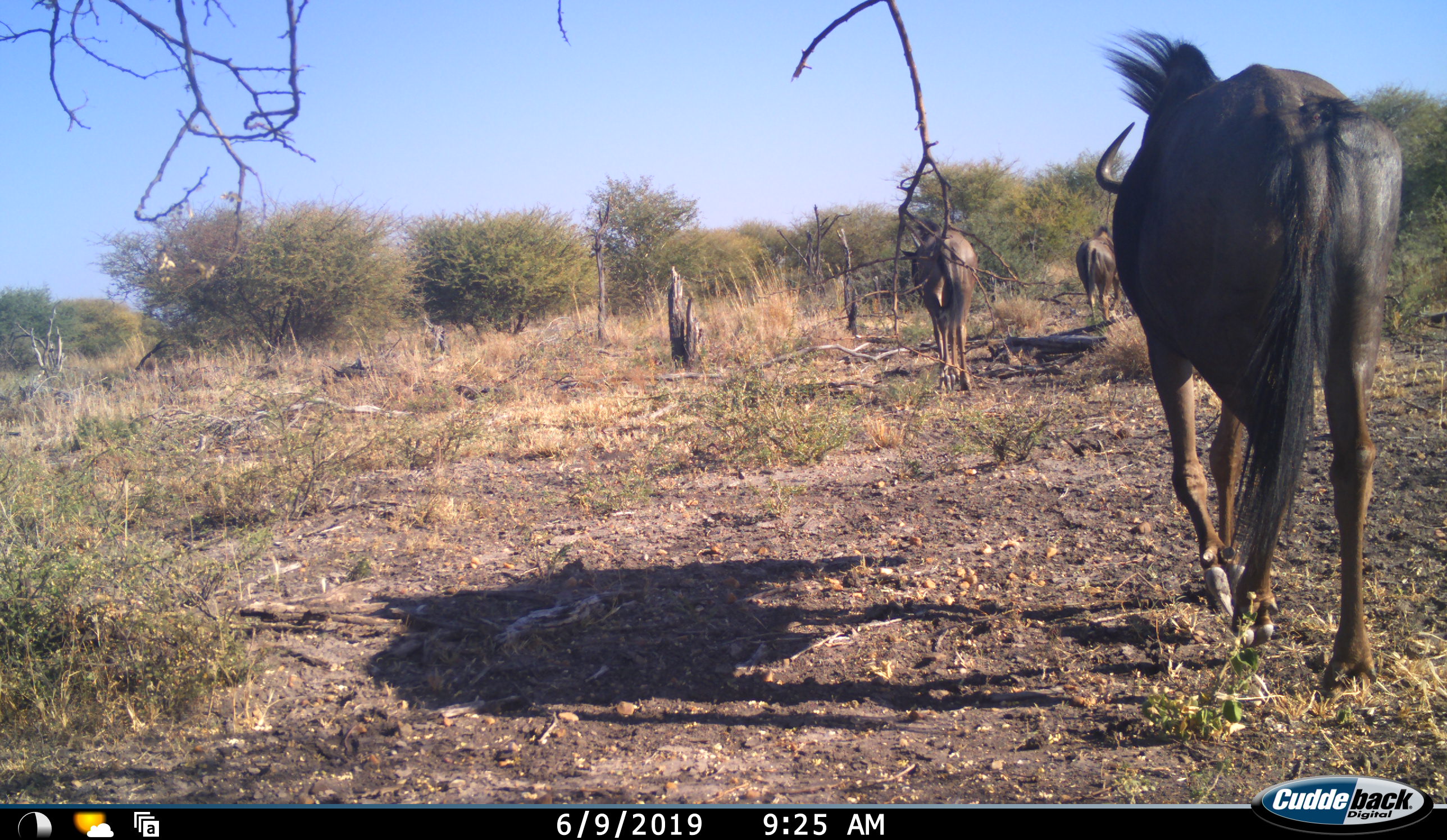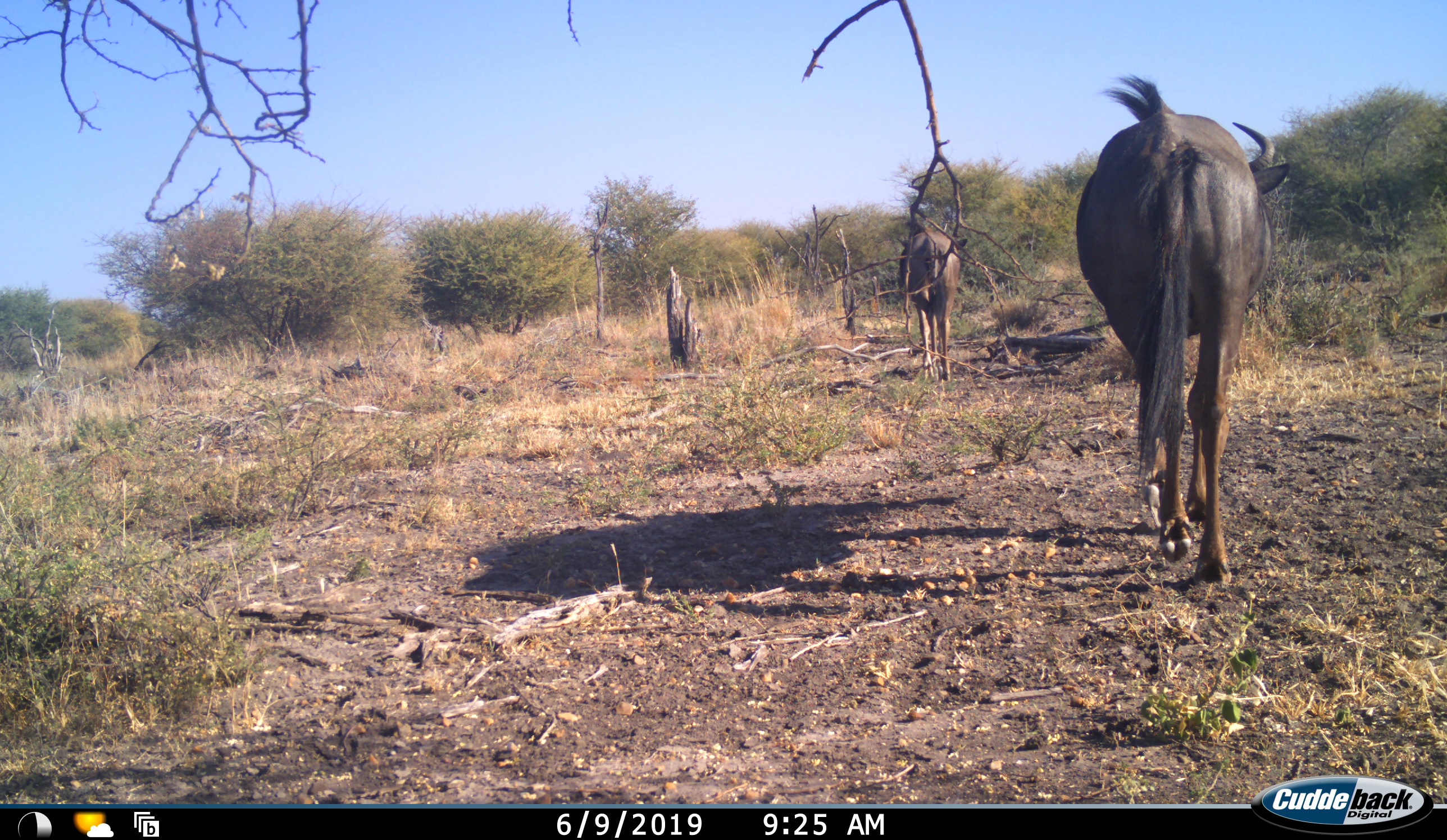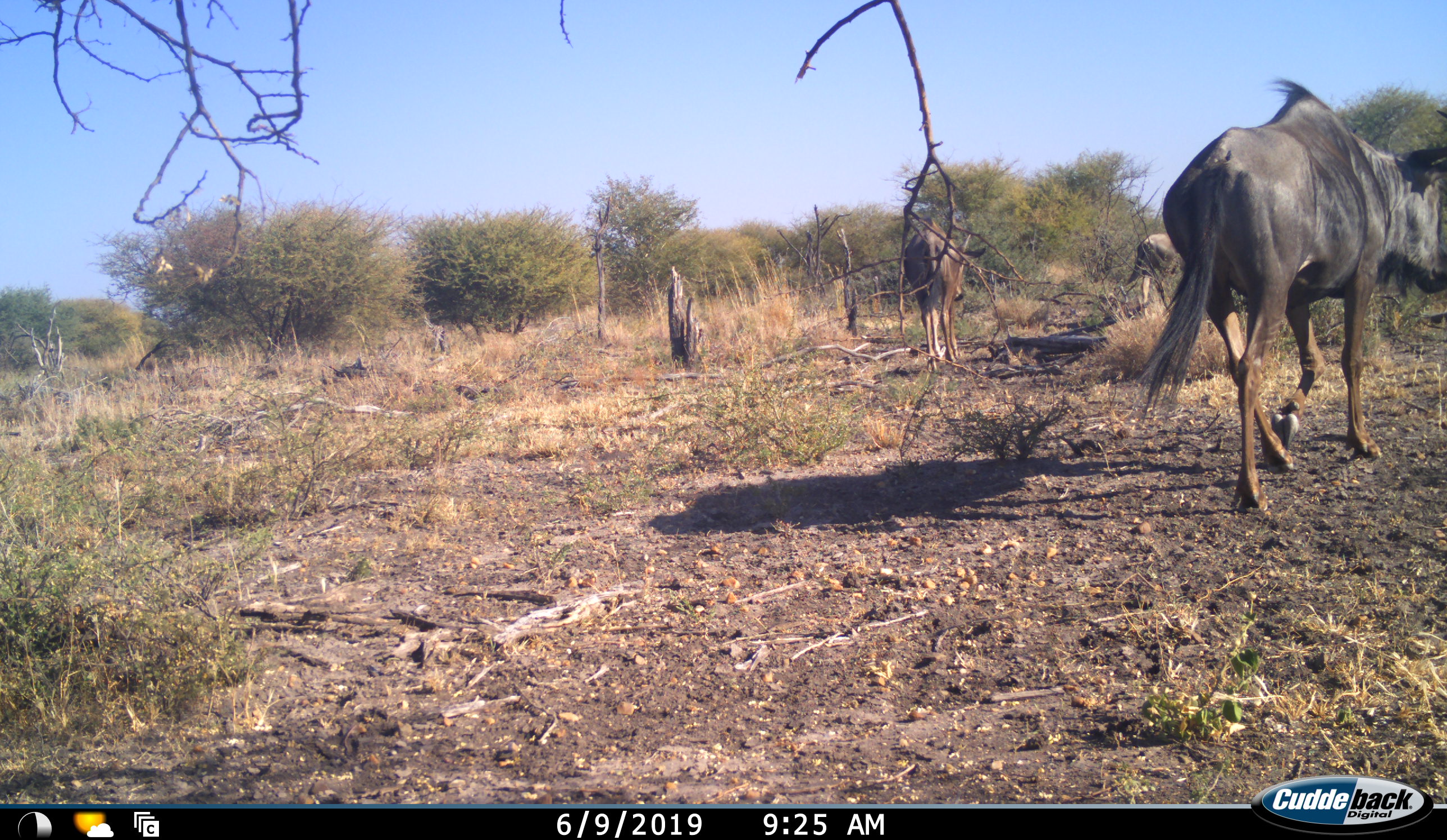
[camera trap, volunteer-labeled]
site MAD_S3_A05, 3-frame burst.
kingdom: Animalia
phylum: Chordata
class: Mammalia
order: Artiodactyla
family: Bovidae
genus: Connochaetes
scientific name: Connochaetes taurinus taurinus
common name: blue wildebeest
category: wildebeestblue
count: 3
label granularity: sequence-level